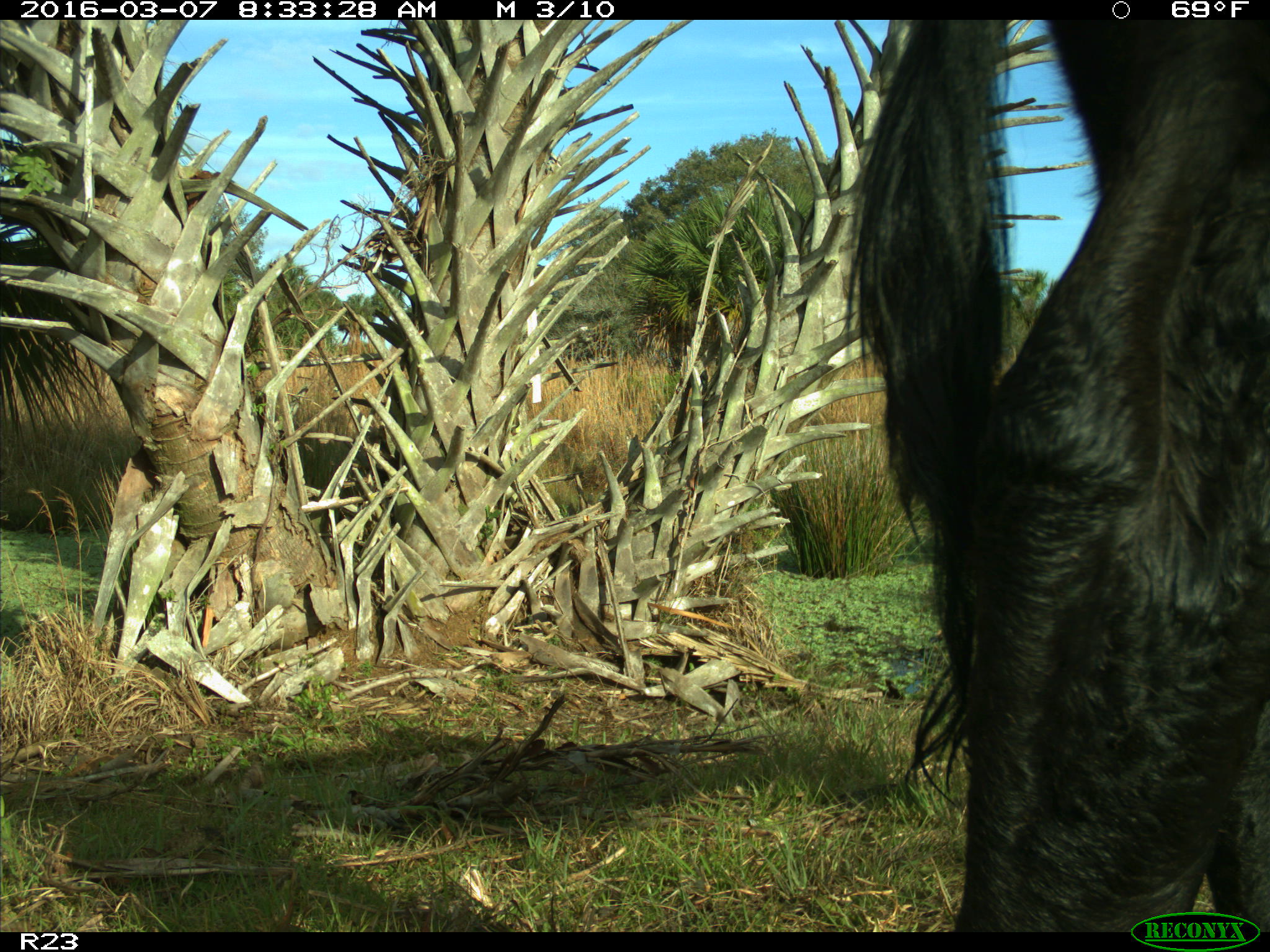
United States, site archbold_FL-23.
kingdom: Animalia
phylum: Chordata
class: Mammalia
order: Artiodactyla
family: Bovidae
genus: Bos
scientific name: Bos taurus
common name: domestic cow